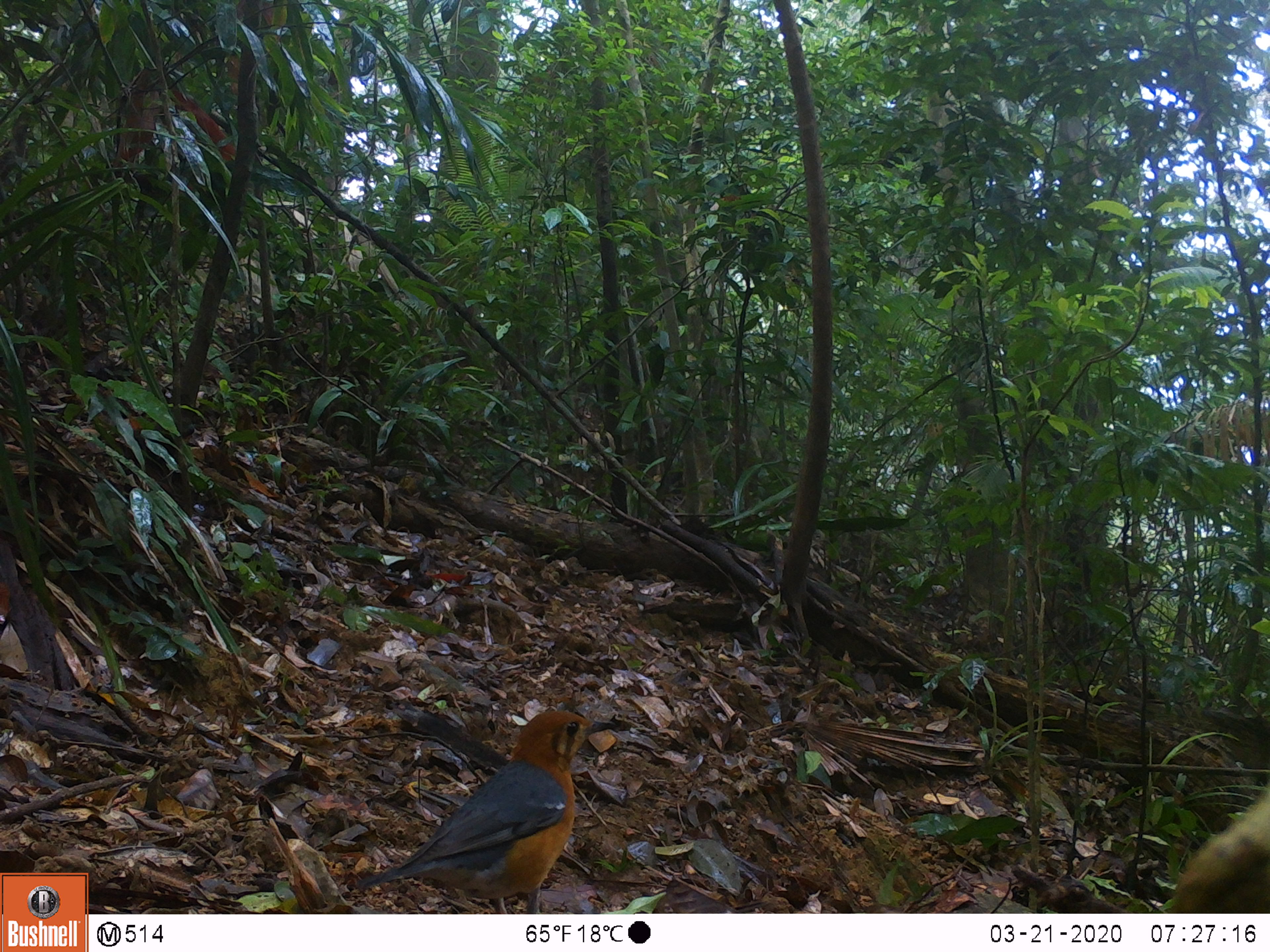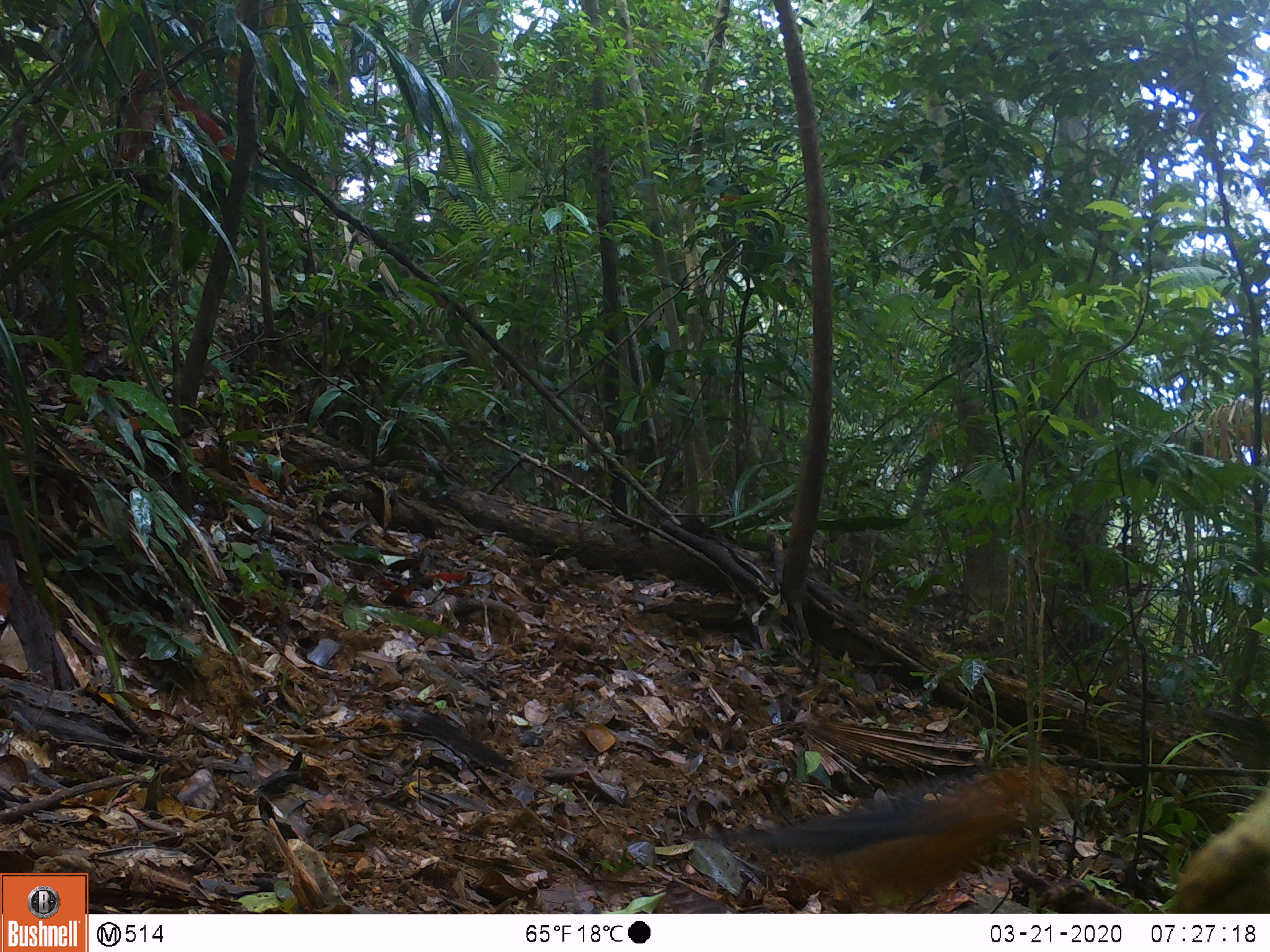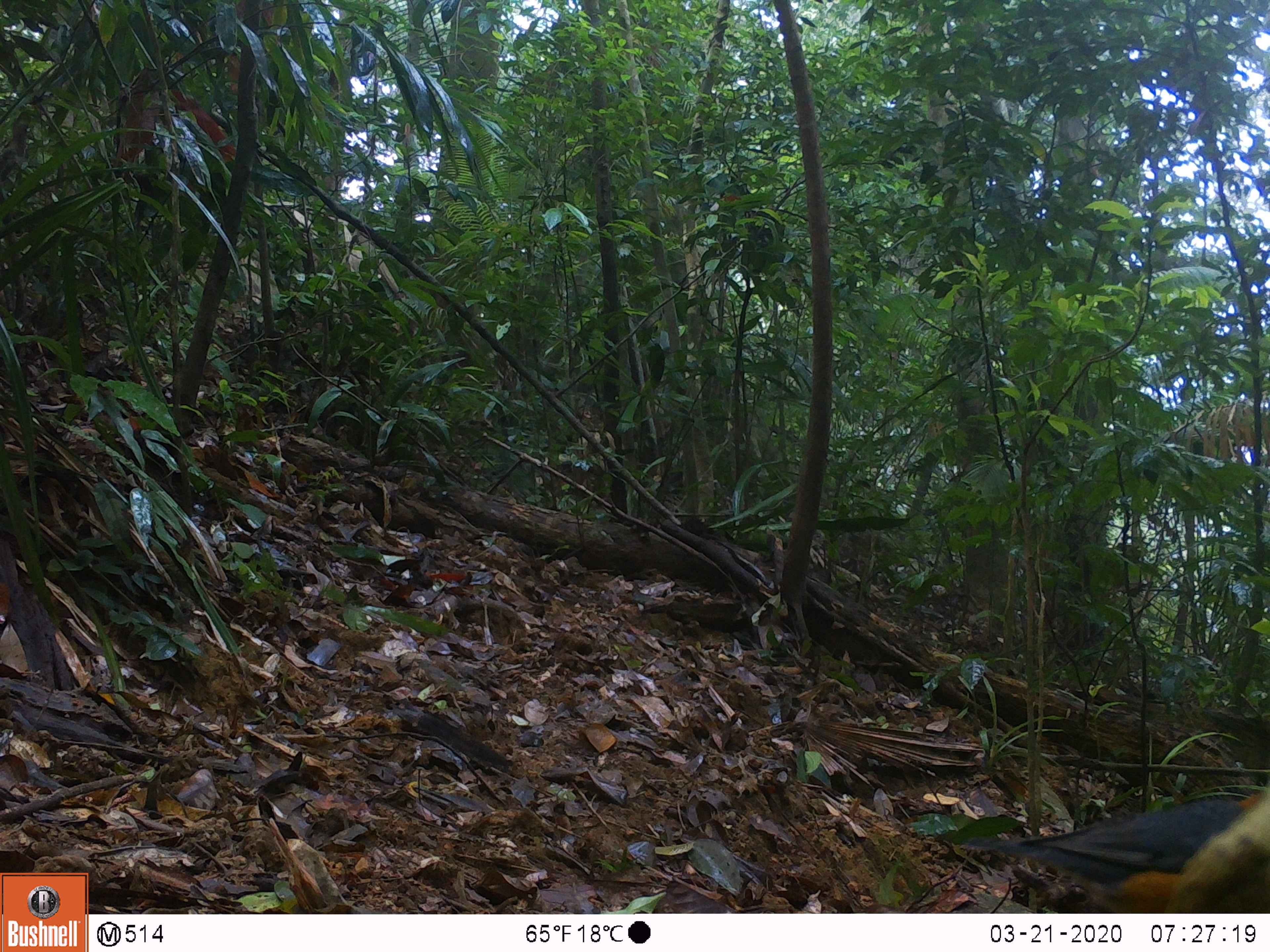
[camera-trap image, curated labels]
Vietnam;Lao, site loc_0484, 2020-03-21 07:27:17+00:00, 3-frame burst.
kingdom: Animalia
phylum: Chordata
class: Aves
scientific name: Aves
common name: bird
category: unidentified bird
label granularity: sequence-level